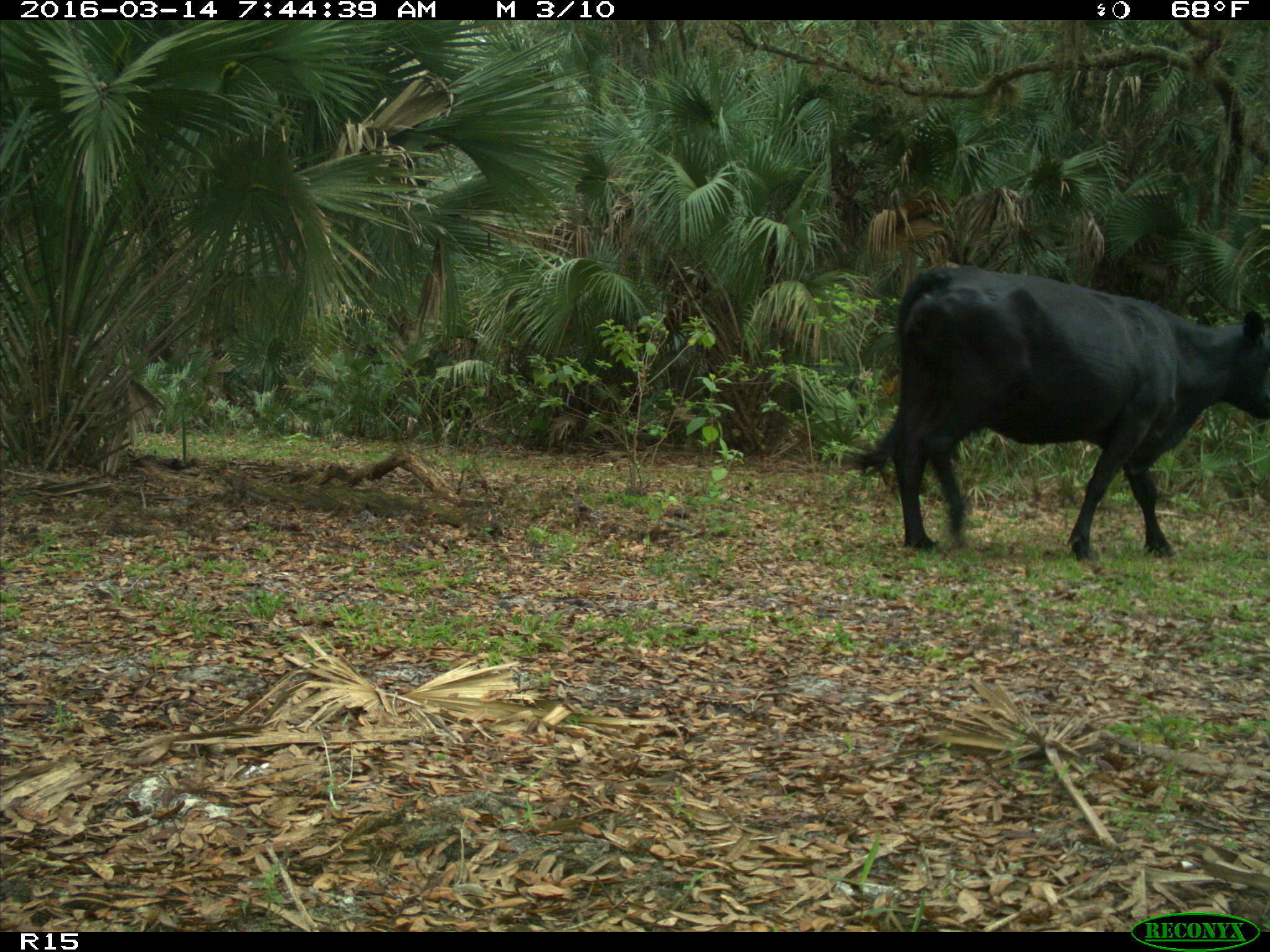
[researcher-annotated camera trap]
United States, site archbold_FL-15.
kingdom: Animalia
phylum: Chordata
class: Mammalia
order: Artiodactyla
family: Bovidae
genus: Bos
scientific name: Bos taurus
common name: domestic cow